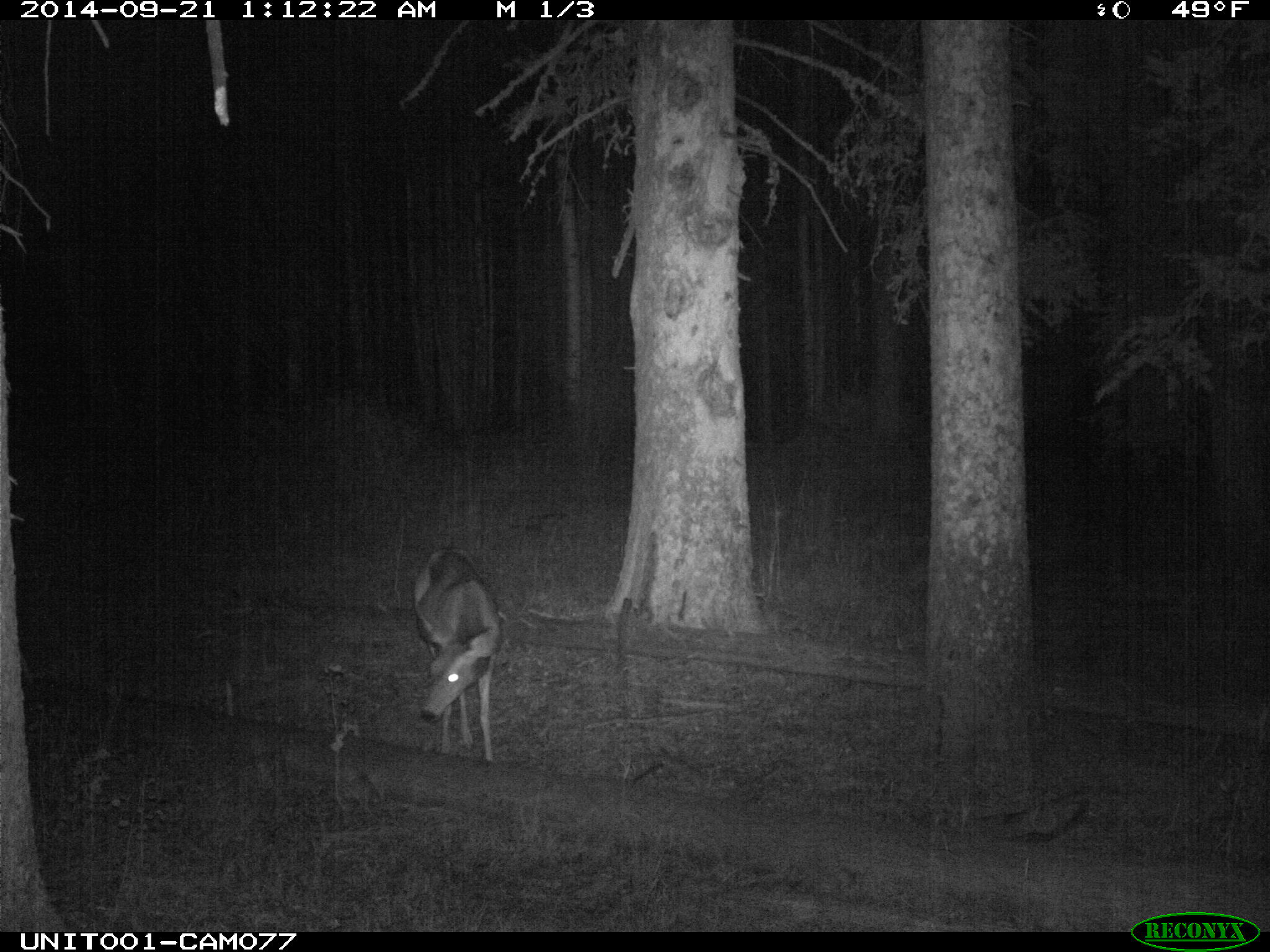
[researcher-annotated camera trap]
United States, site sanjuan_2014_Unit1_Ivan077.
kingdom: Animalia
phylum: Chordata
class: Mammalia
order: Artiodactyla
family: Cervidae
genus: Odocoileus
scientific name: Odocoileus hemionus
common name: mule deer